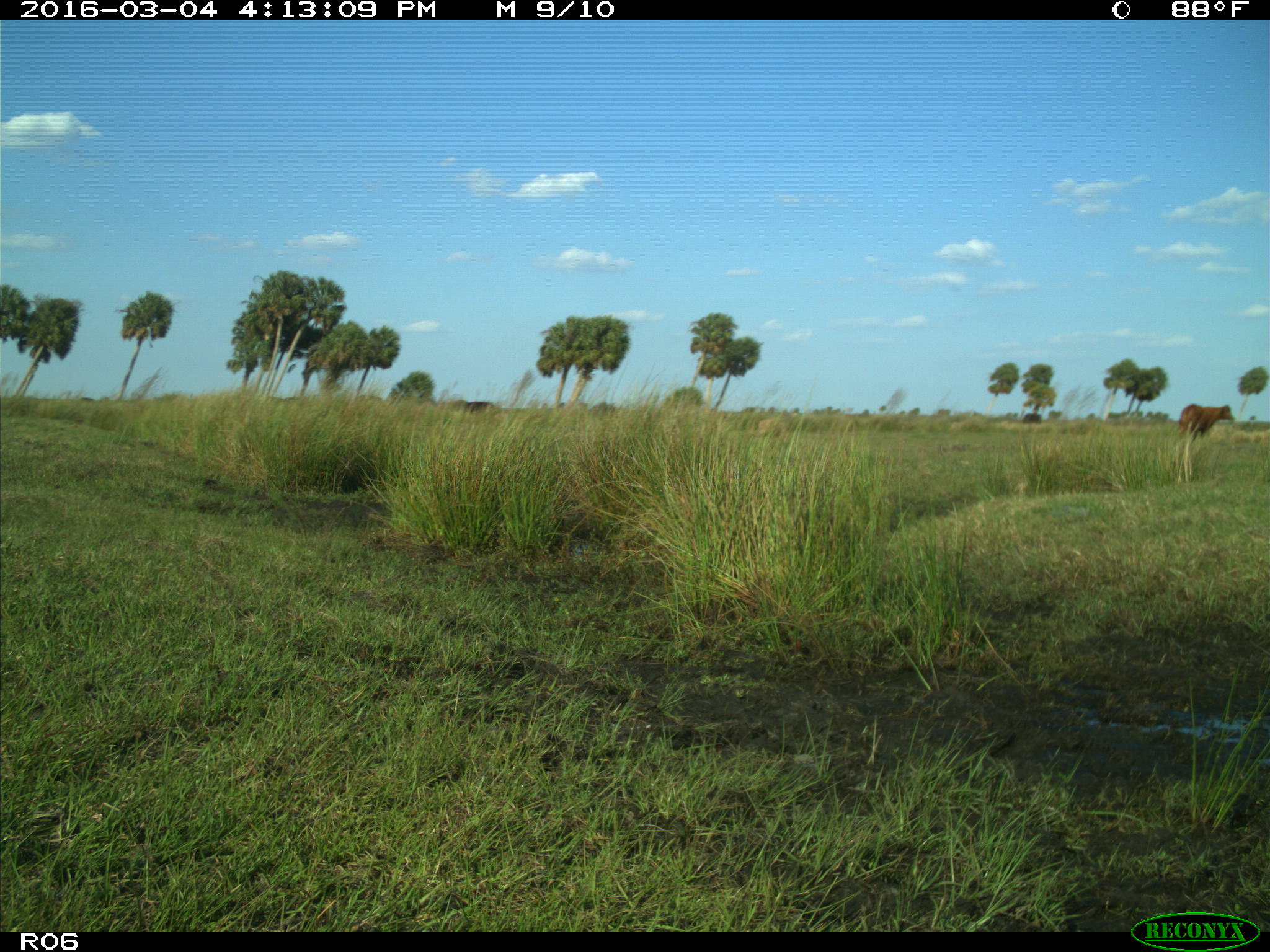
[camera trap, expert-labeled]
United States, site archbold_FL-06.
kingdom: Animalia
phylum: Chordata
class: Mammalia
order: Artiodactyla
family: Bovidae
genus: Bos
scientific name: Bos taurus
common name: domestic cow